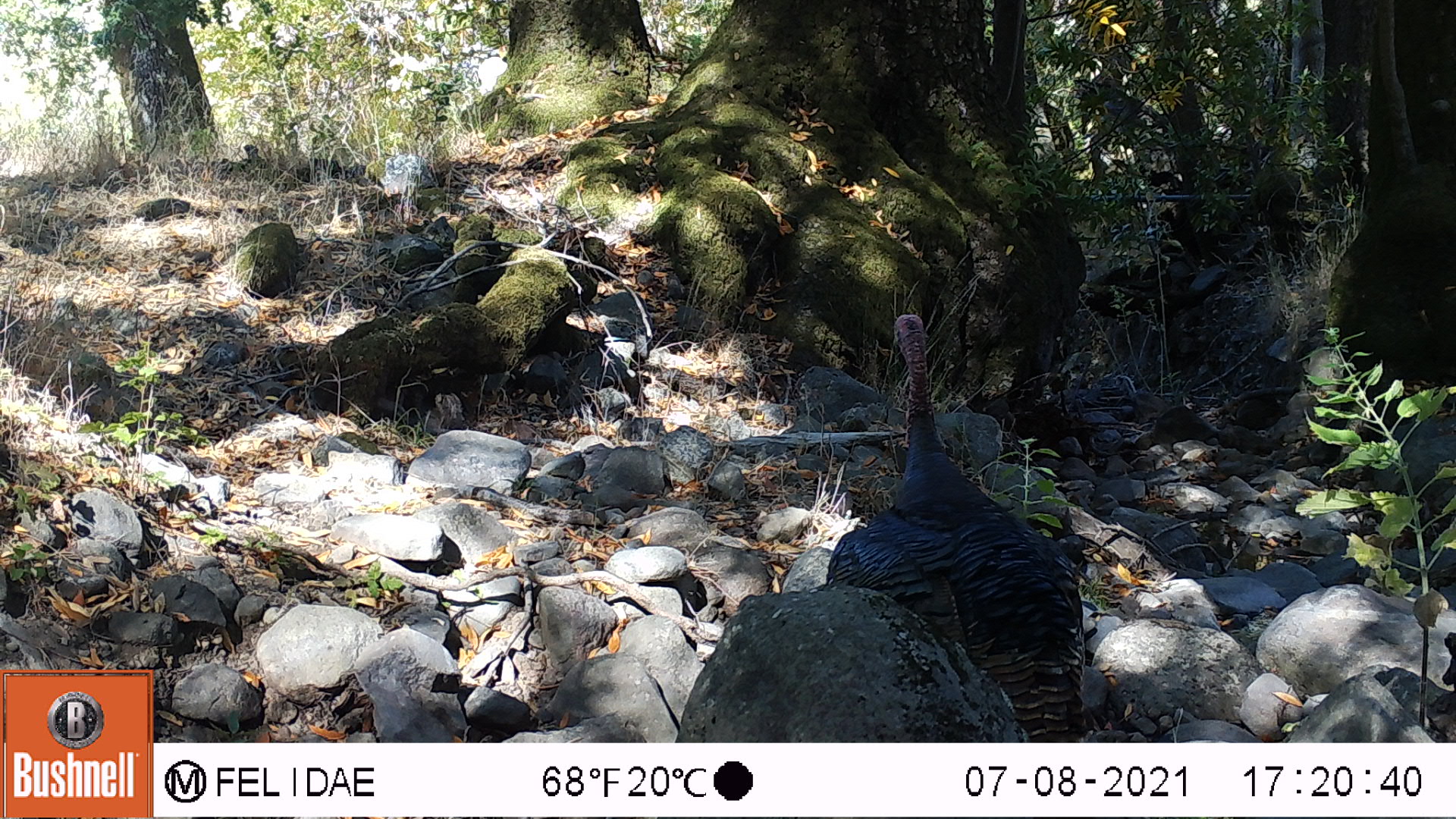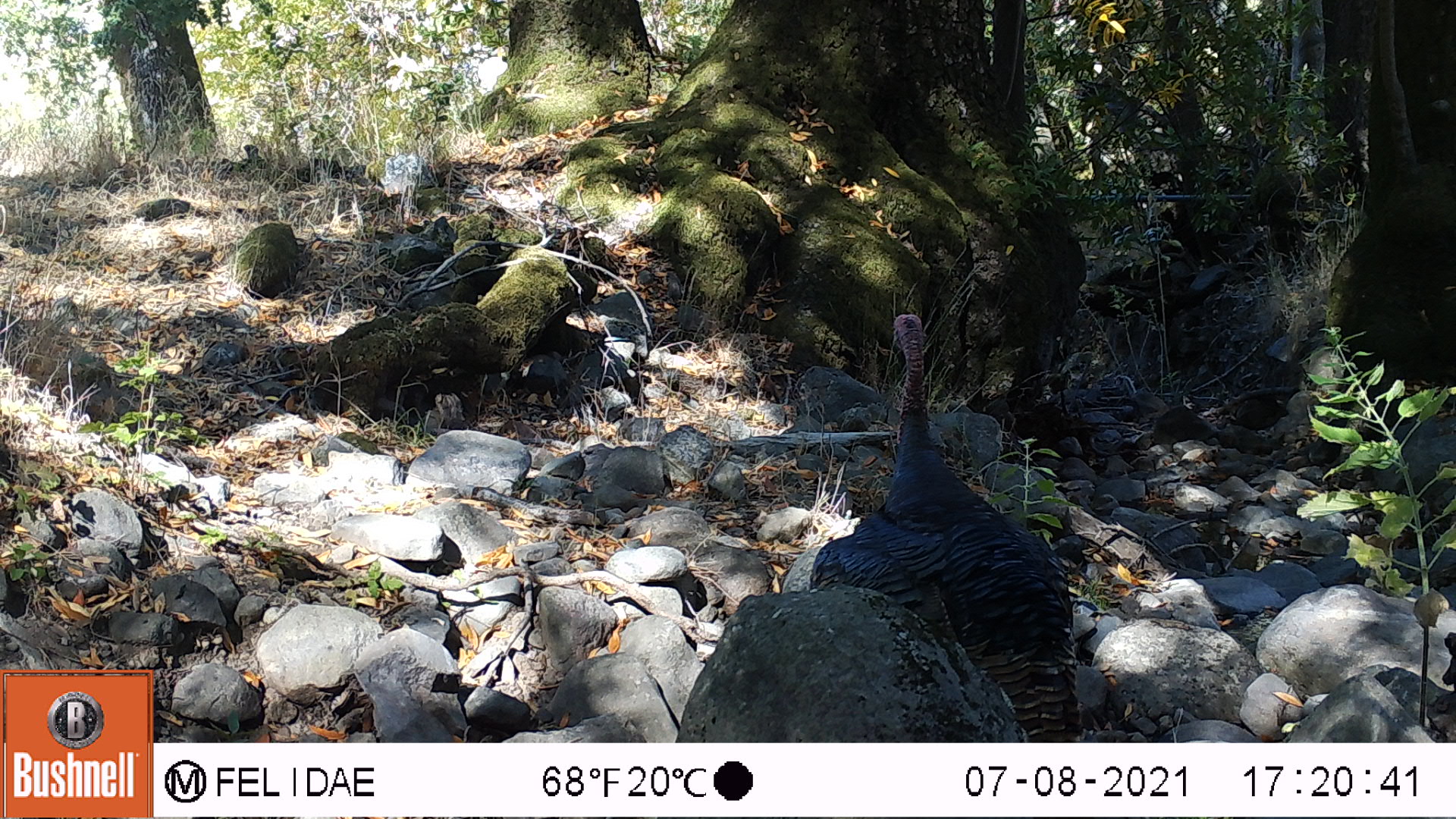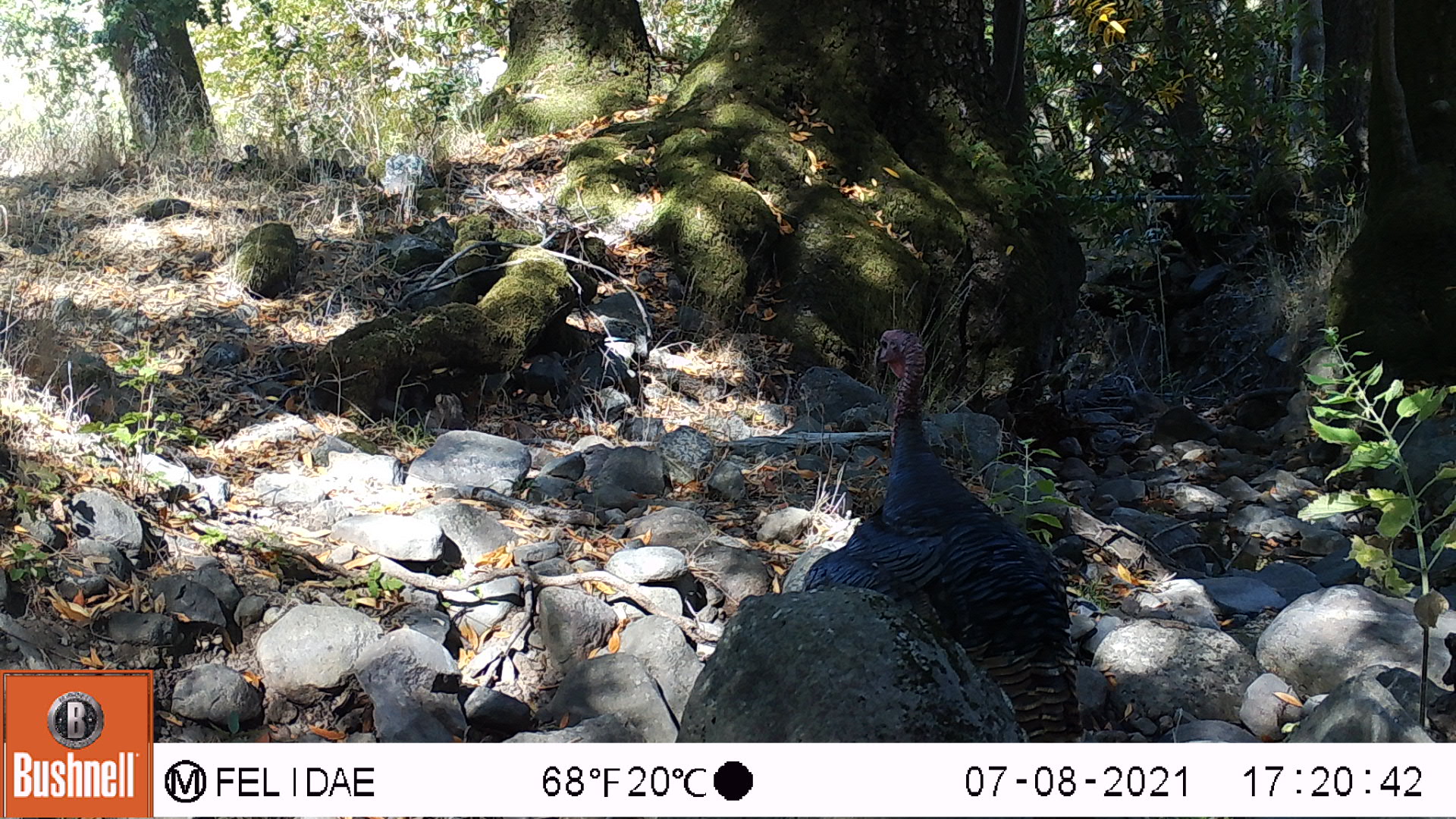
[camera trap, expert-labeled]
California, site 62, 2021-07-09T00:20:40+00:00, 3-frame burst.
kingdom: Animalia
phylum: Chordata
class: Aves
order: Galliformes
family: Phasianidae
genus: Meleagris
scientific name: Meleagris gallopavo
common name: turkey